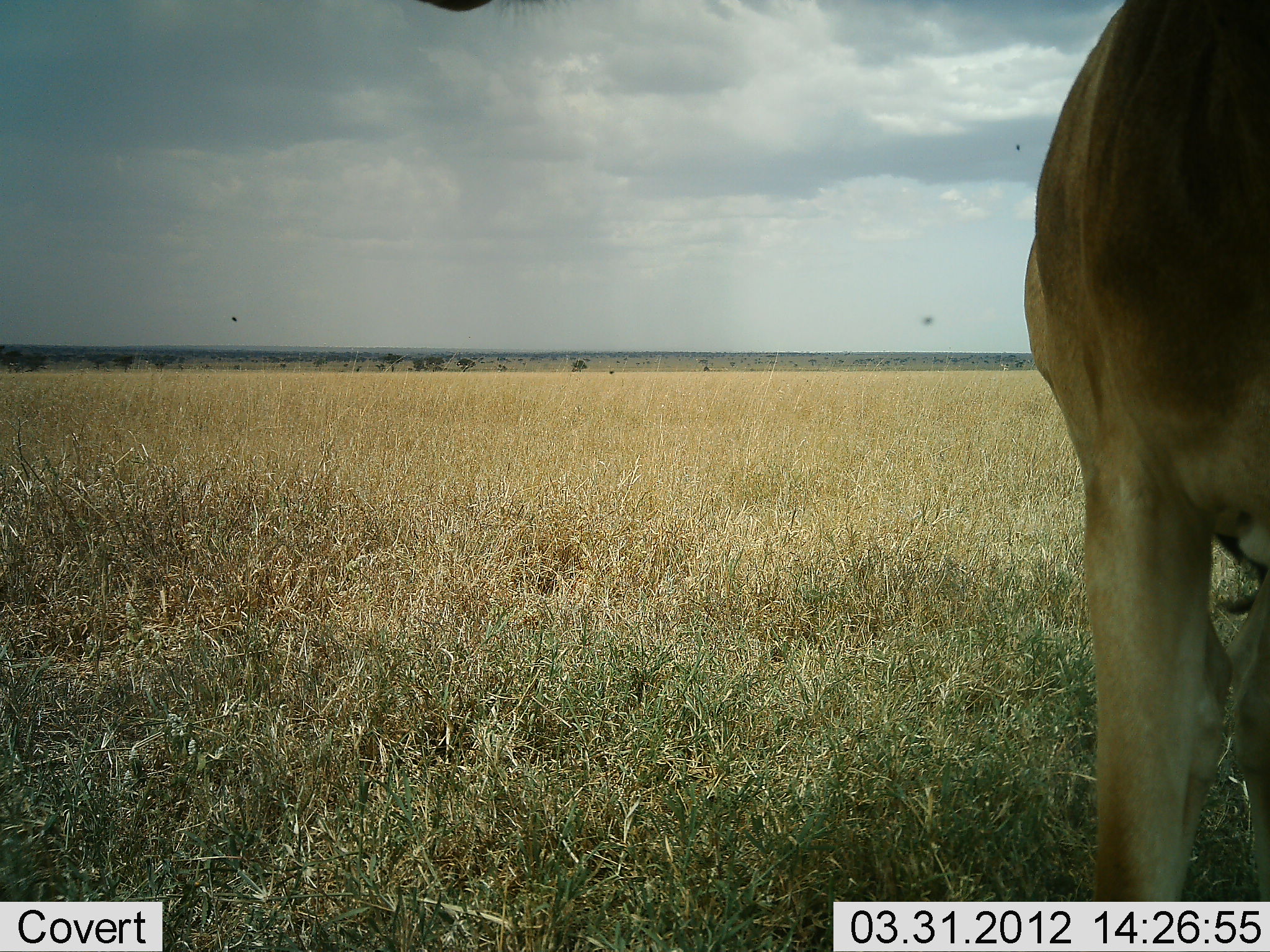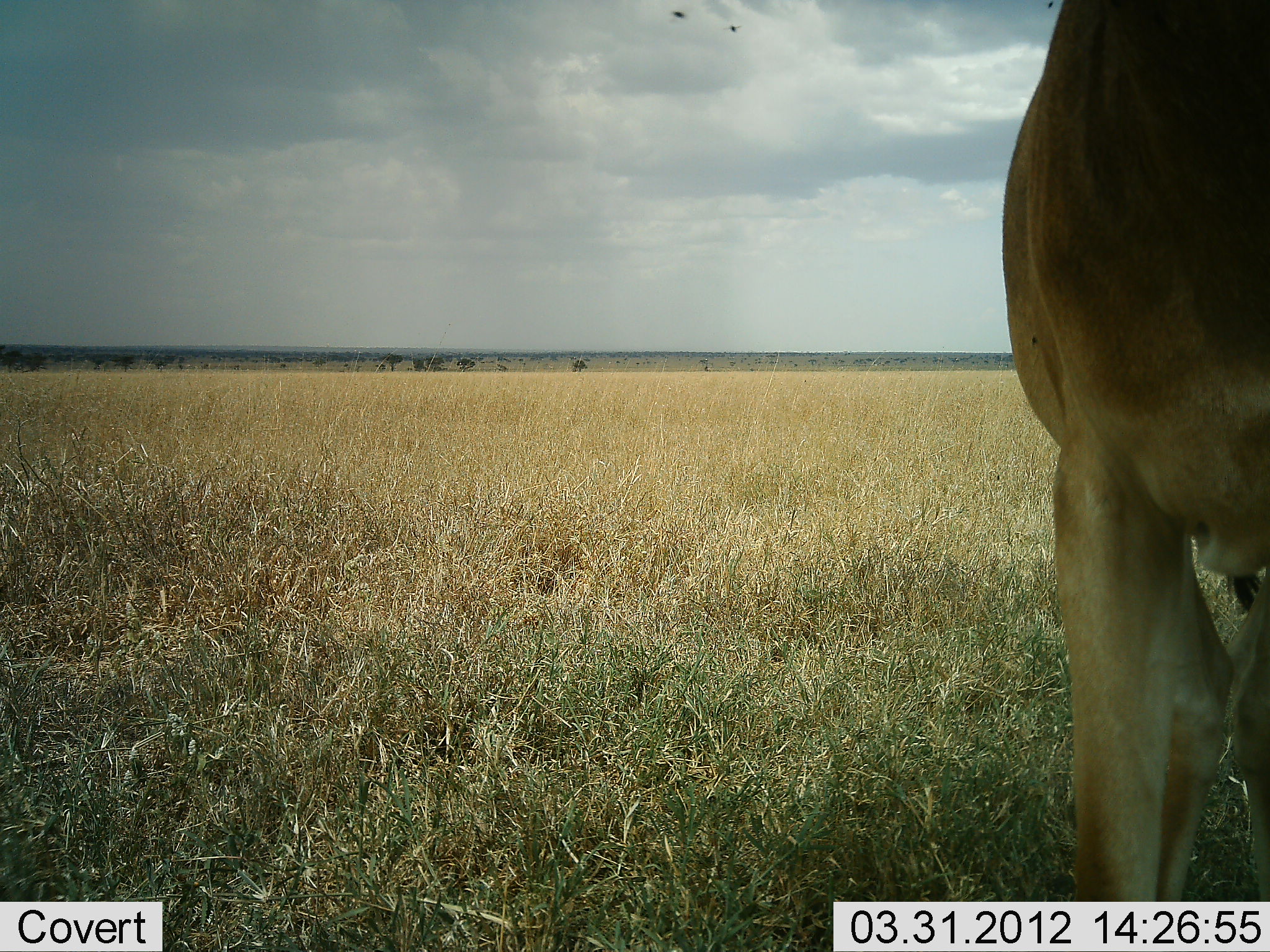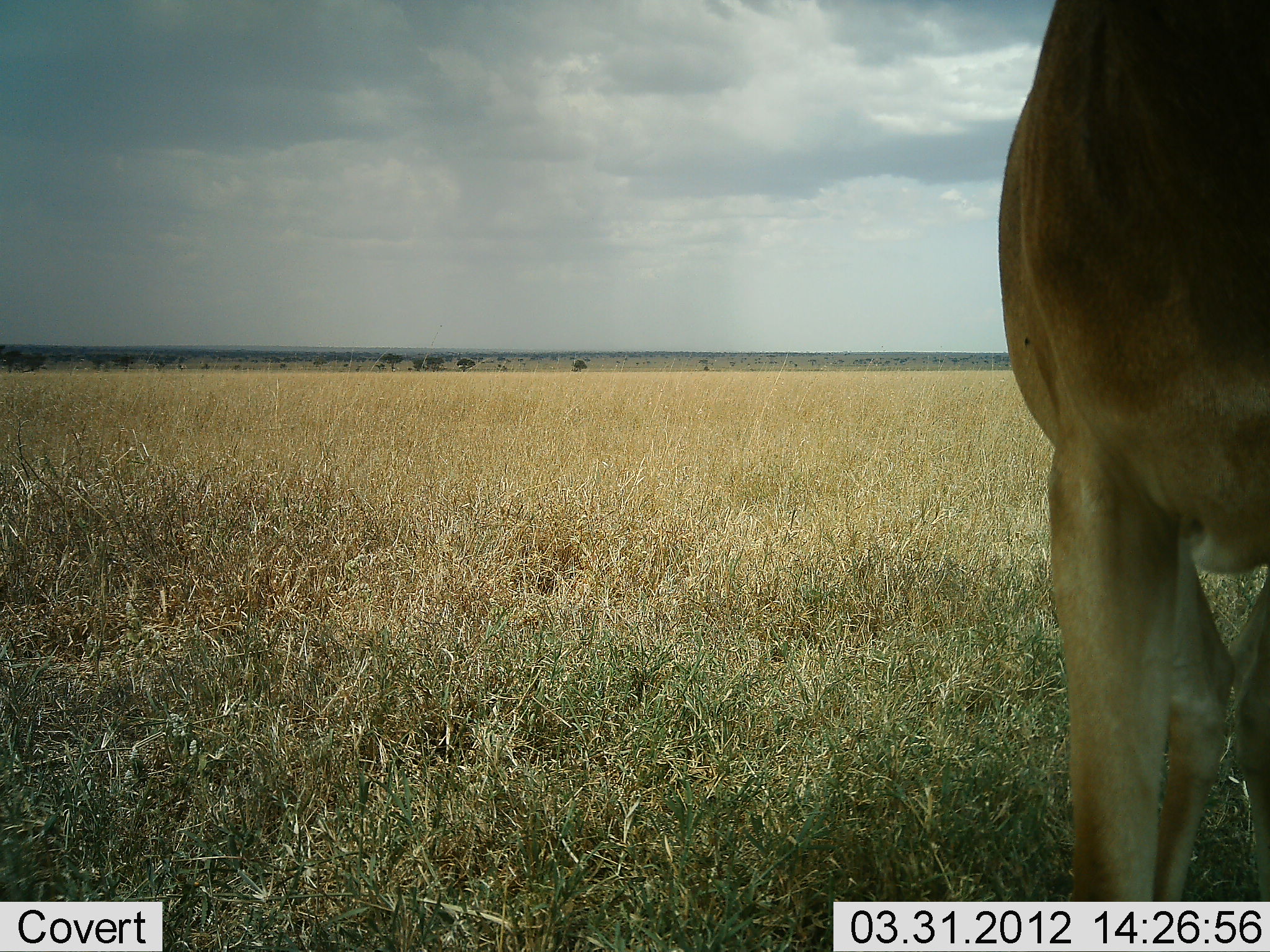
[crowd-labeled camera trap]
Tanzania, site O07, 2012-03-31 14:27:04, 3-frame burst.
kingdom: Animalia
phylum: Chordata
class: Mammalia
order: Artiodactyla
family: Bovidae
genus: Alcelaphus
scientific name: Alcelaphus buselaphus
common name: hartebeest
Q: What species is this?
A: Hartebeest (Alcelaphus buselaphus).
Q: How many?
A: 1.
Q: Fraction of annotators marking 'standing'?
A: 93%.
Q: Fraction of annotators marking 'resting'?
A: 0%.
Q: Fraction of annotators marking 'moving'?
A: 0%.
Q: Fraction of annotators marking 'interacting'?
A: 0%.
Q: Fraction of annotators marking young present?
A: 0%.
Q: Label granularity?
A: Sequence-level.